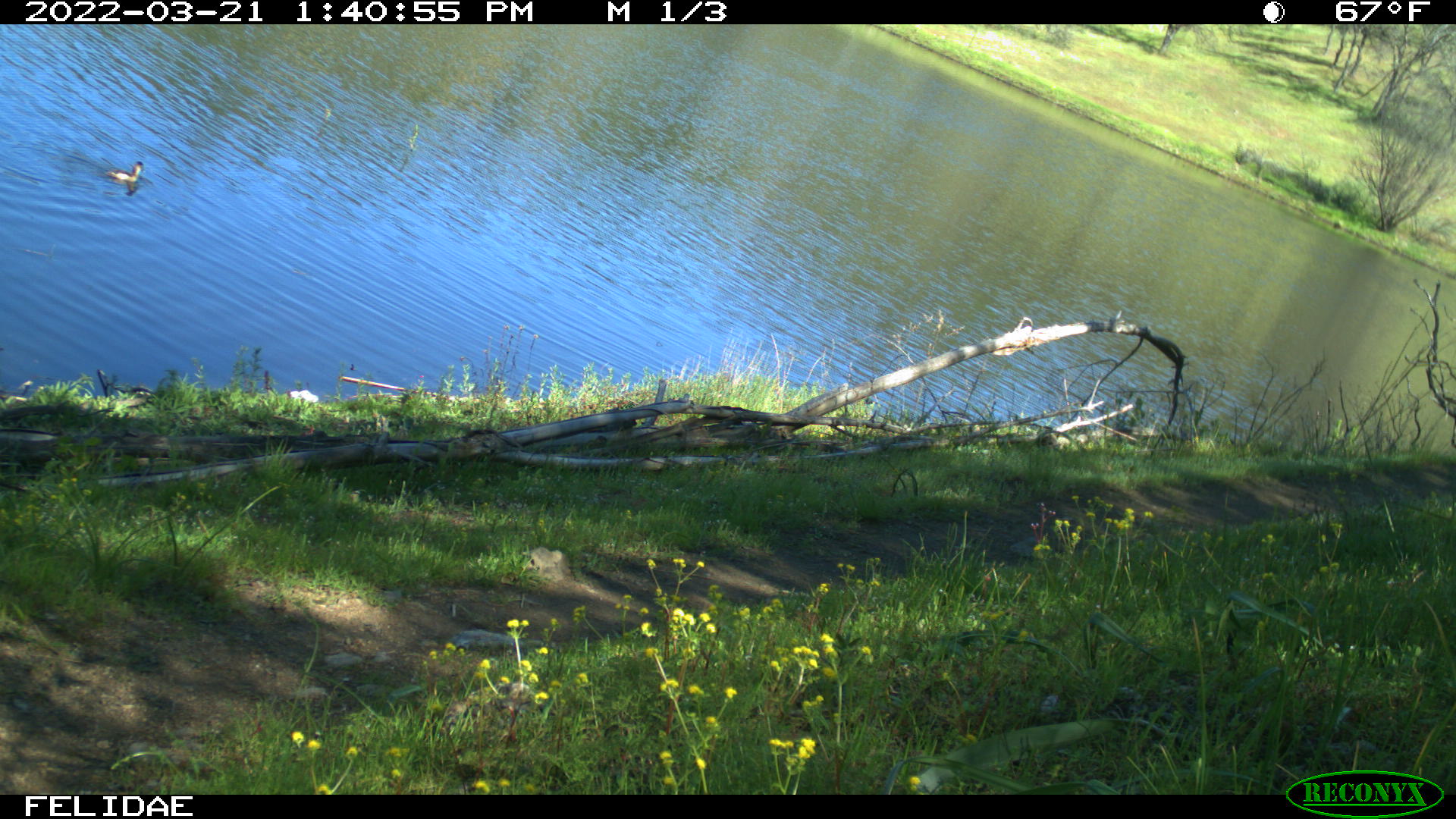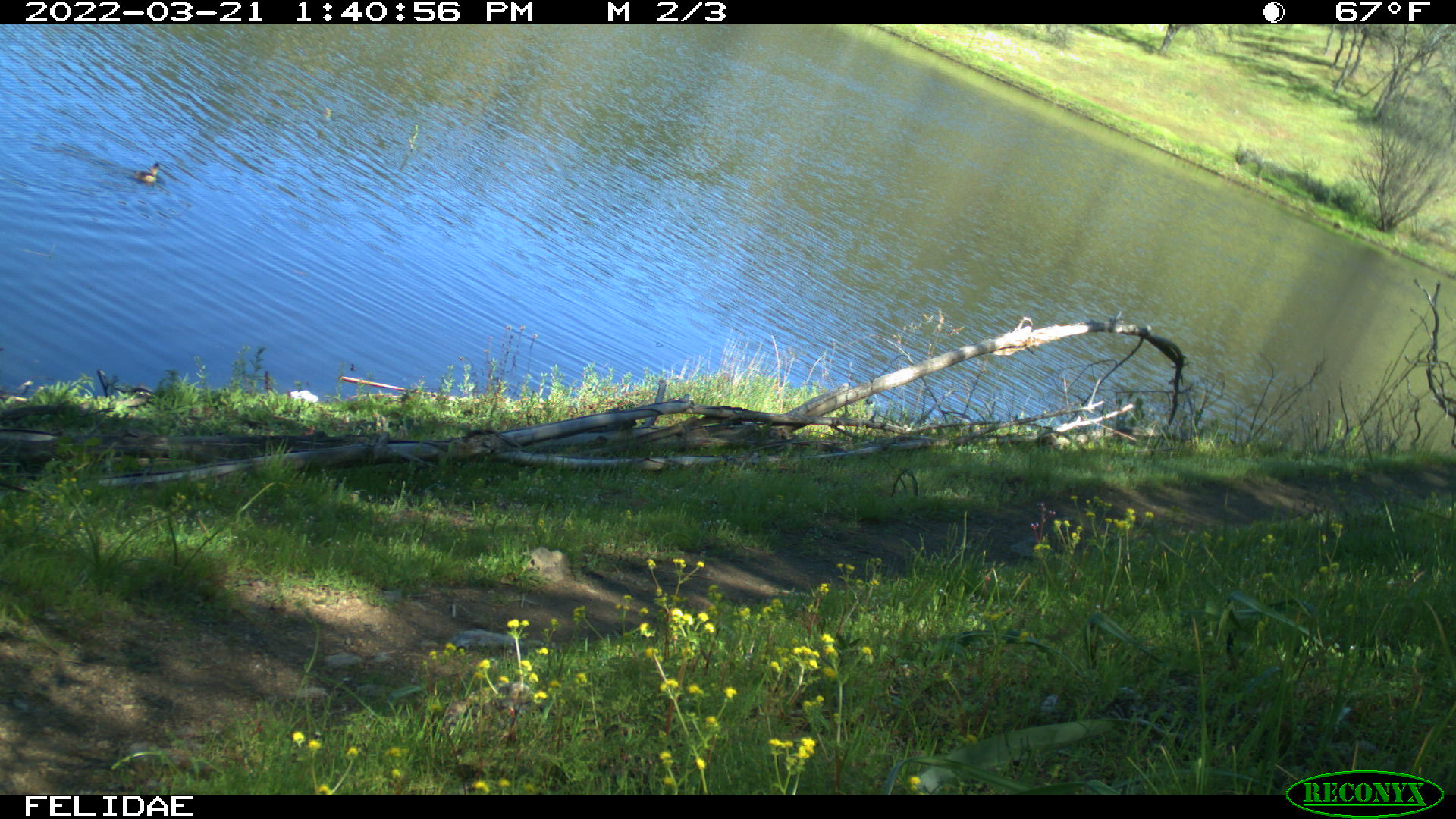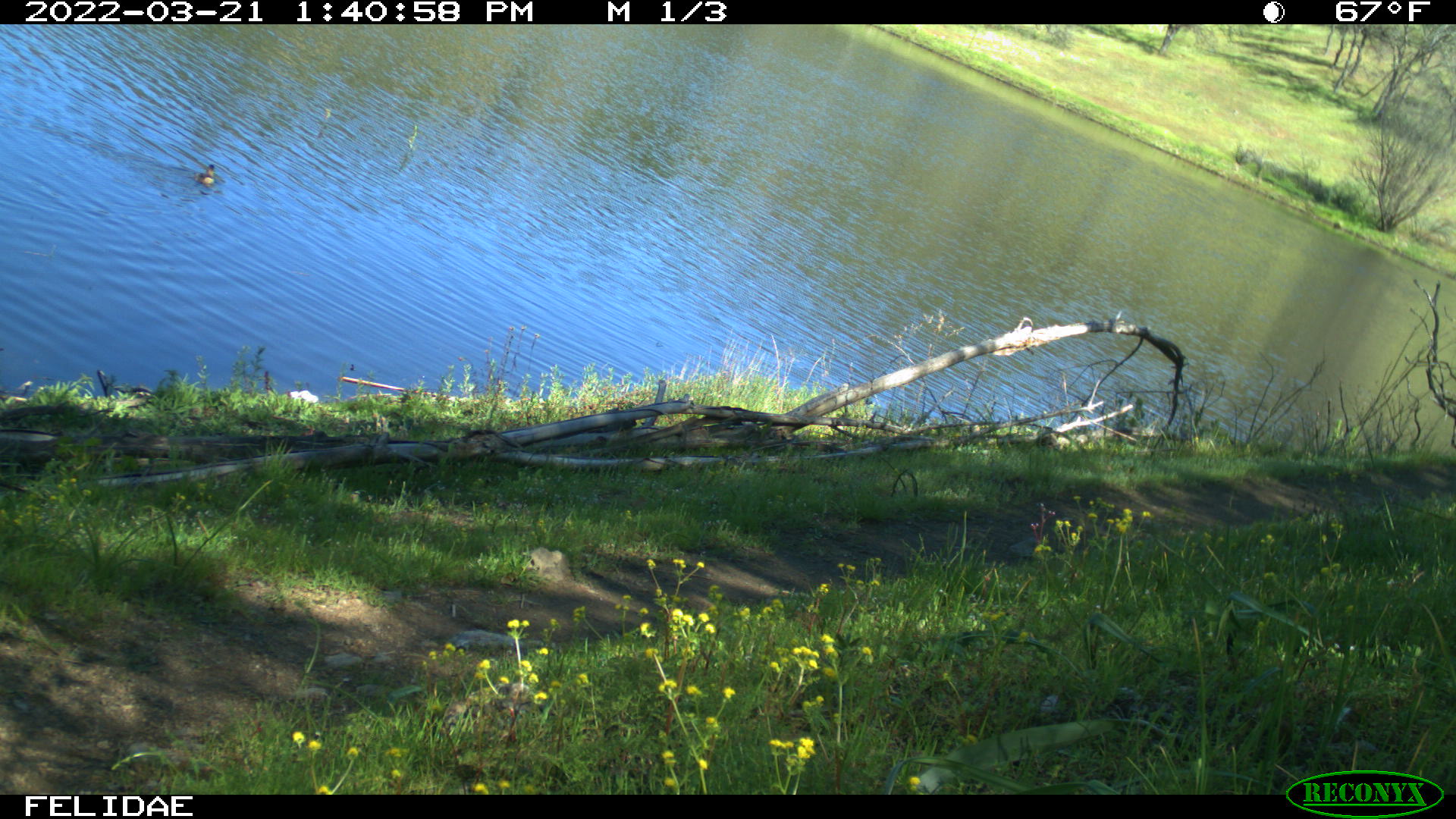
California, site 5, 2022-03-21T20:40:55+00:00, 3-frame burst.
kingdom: Animalia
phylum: Chordata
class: Aves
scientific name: Aves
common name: bird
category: unknown bird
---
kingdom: Animalia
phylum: Chordata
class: Aves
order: Anseriformes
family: Anatidae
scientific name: Anatidae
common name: duck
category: duck species